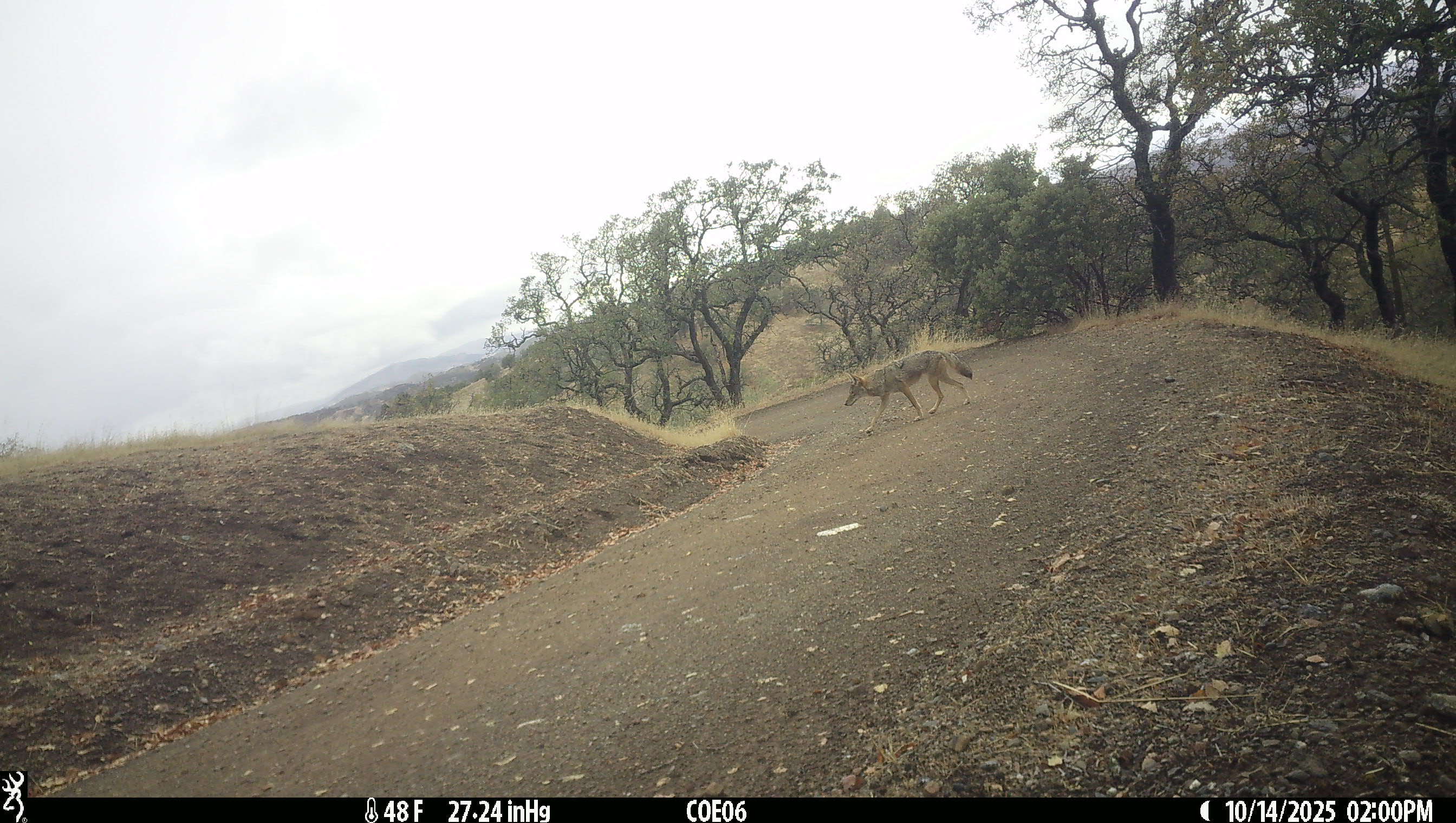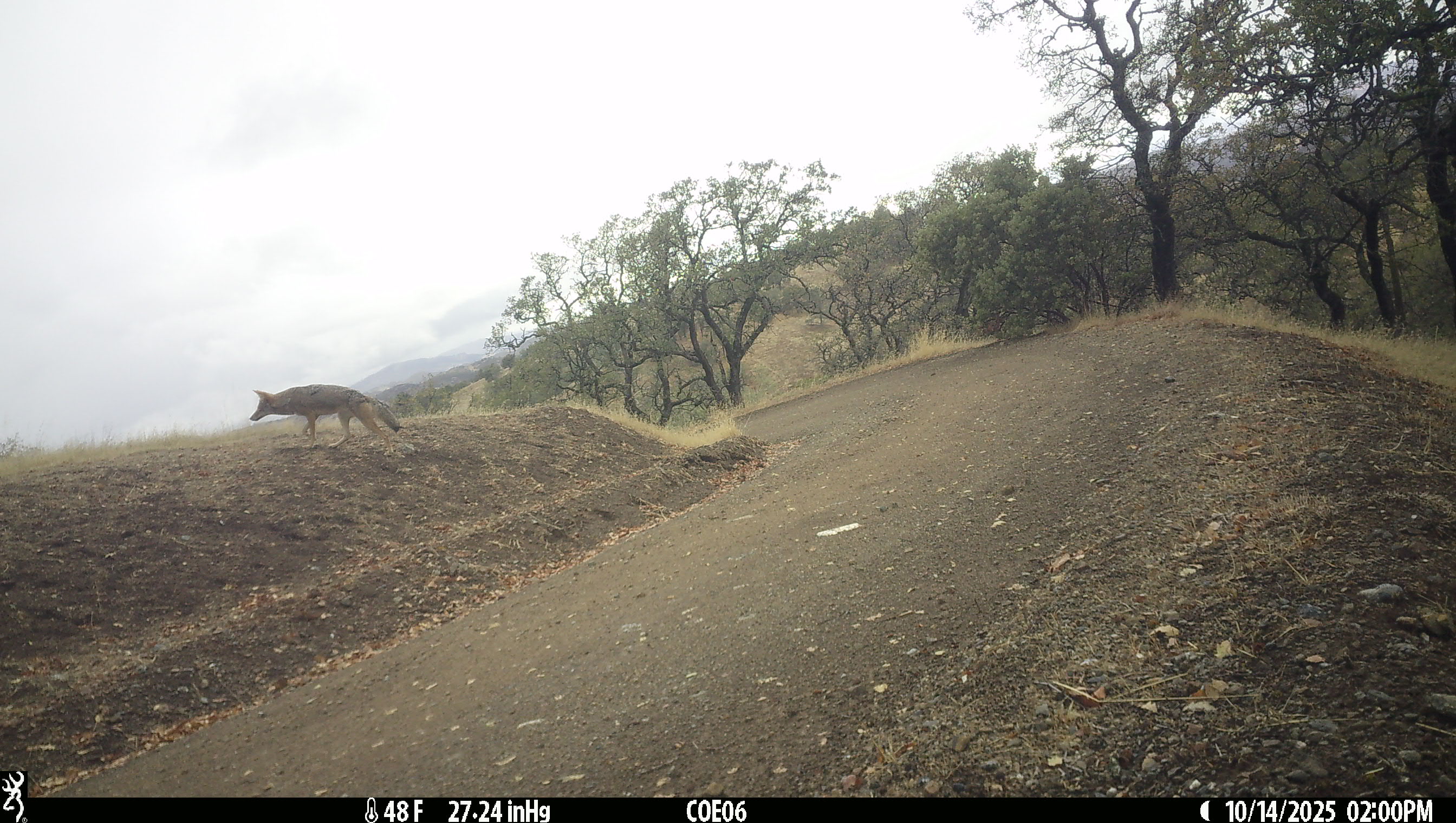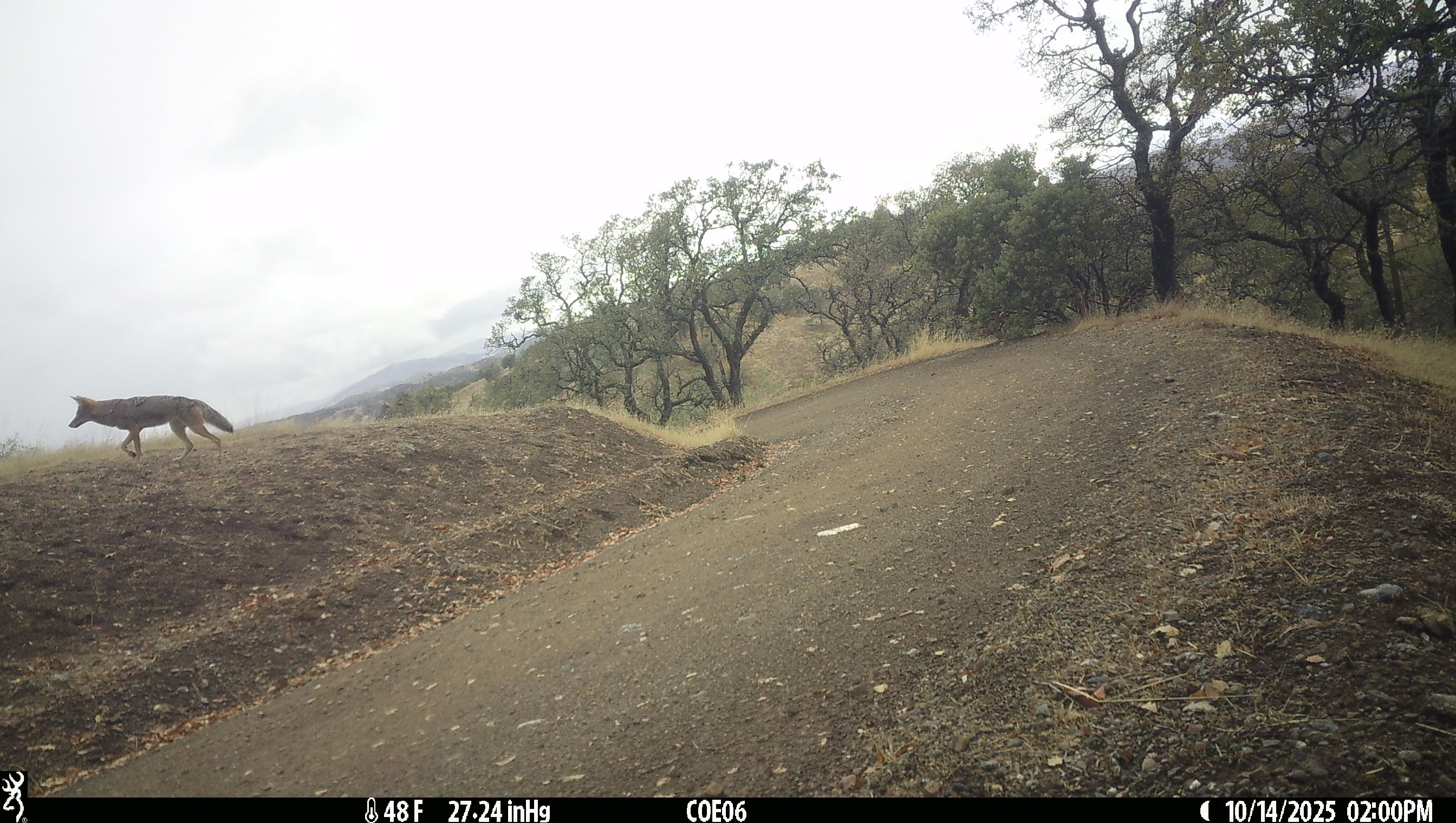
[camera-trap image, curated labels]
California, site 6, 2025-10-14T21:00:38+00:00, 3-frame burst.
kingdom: Animalia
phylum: Chordata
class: Mammalia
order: Carnivora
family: Canidae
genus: Canis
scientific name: Canis latrans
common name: coyote